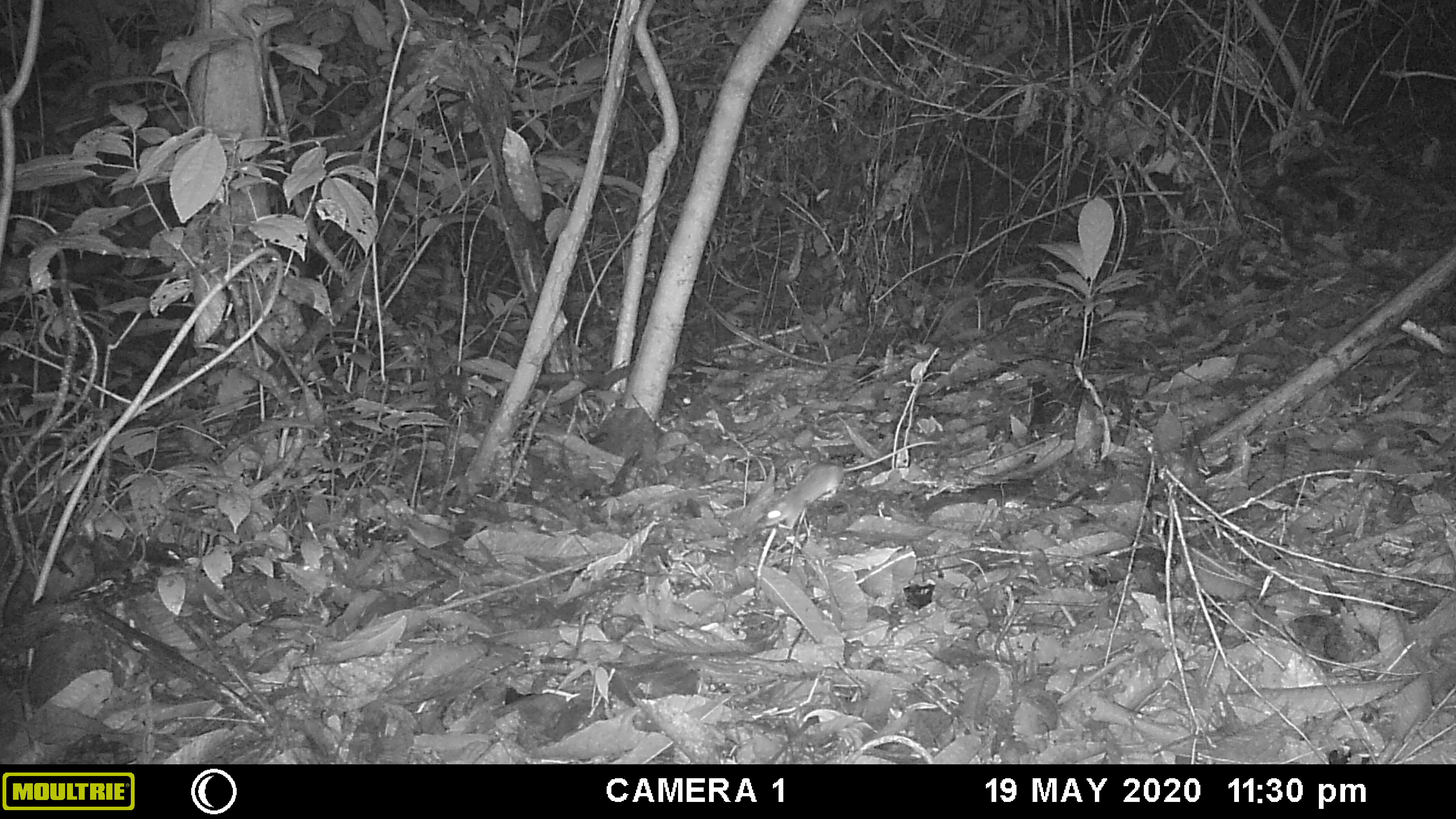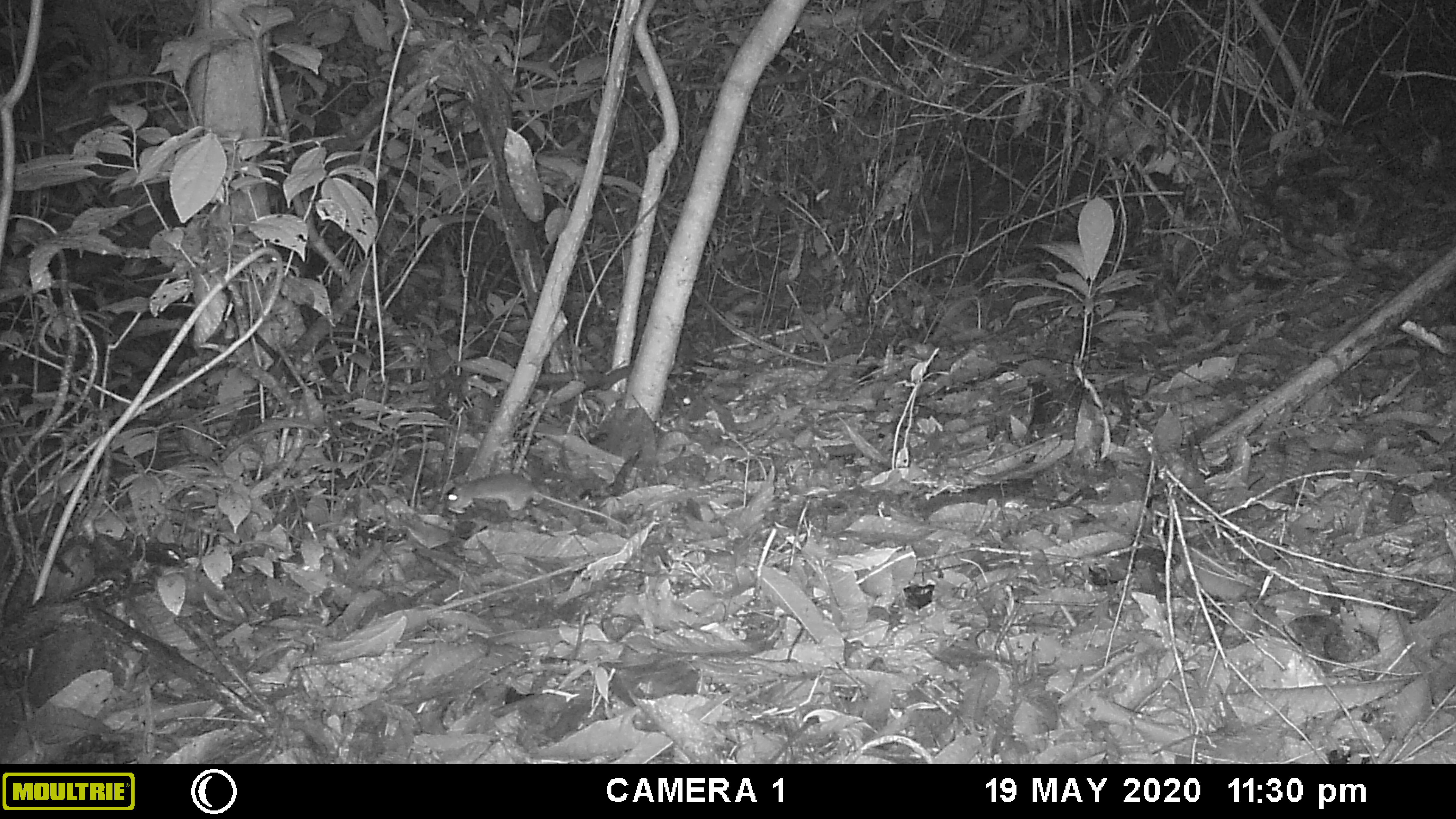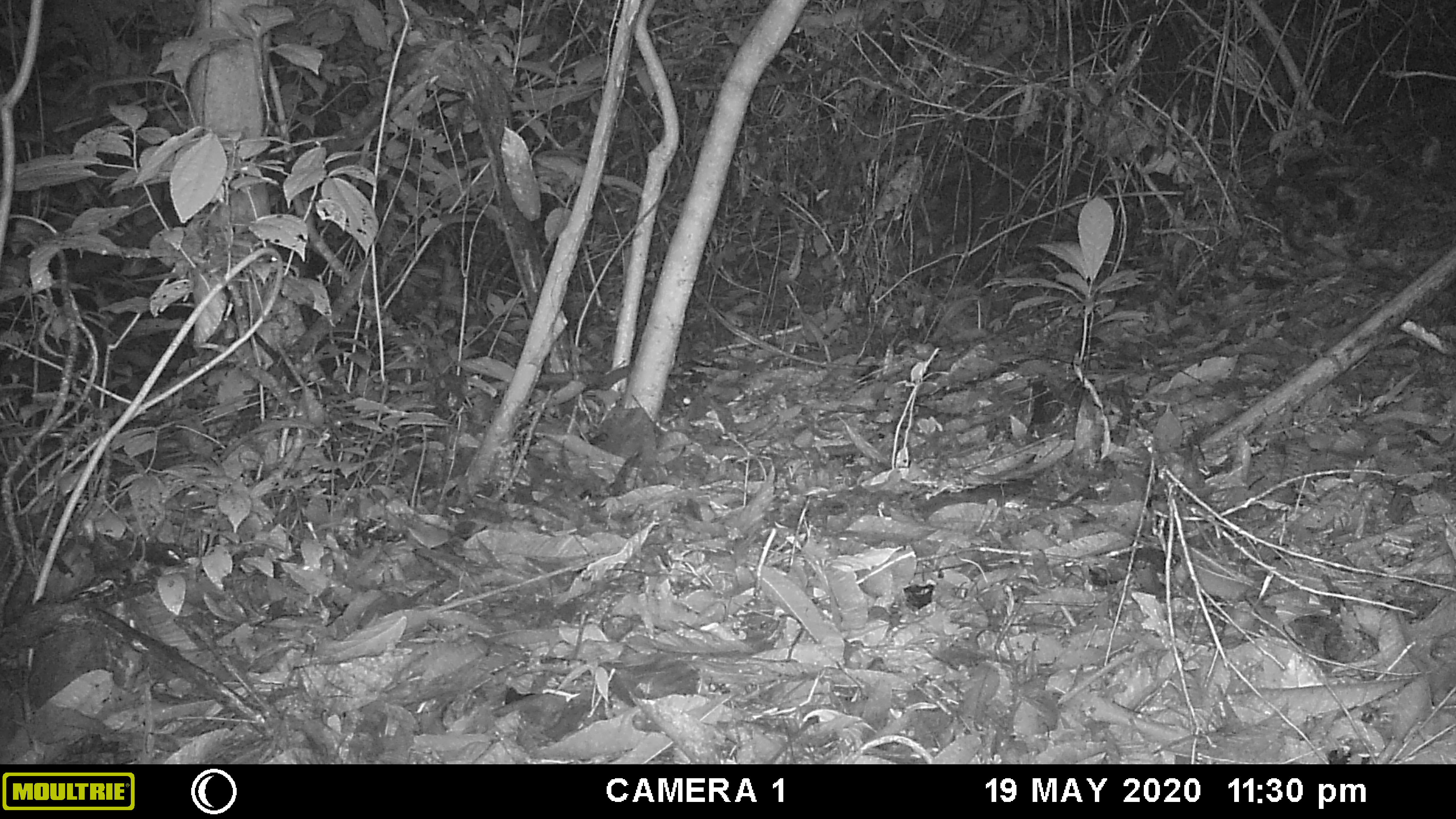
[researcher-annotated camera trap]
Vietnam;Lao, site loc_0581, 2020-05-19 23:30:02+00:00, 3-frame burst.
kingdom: Animalia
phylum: Chordata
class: Mammalia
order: Rodentia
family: Muridae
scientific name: Muridae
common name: old-world mice and rats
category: unidentified murid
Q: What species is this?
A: Unidentified murid (old-world mice and rats) (Muridae).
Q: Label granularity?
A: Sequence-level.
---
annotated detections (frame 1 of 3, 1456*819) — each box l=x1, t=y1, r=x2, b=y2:
unidentified murid: l=756, t=440, r=940, b=529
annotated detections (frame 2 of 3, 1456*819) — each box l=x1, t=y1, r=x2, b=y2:
unidentified murid: l=446, t=472, r=628, b=531